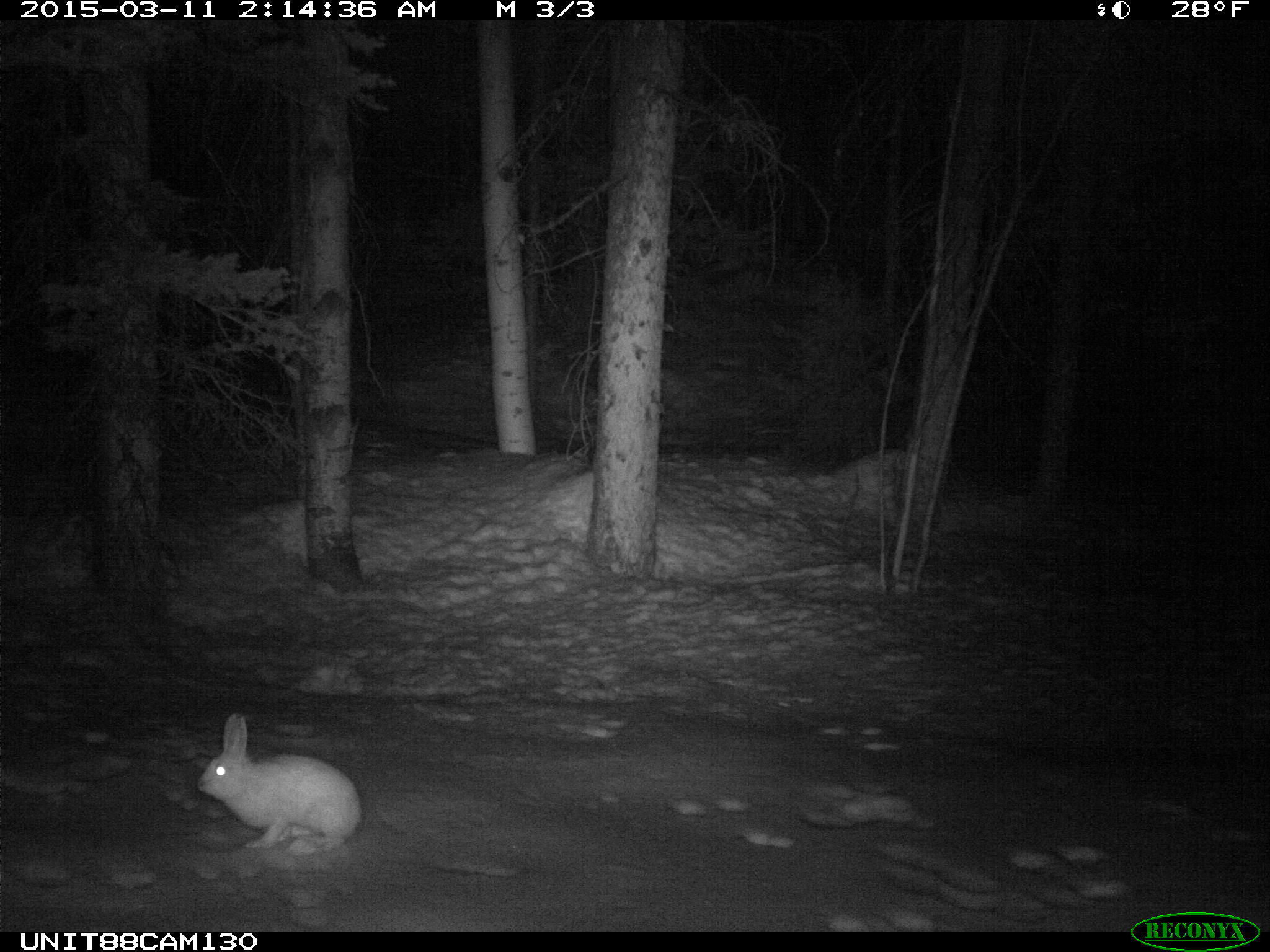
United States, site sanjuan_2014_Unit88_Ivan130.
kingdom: Animalia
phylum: Chordata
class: Mammalia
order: Lagomorpha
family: Leporidae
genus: Lepus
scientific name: Lepus americanus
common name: snowshoe hare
Lepus americanus (snowshoe hare).